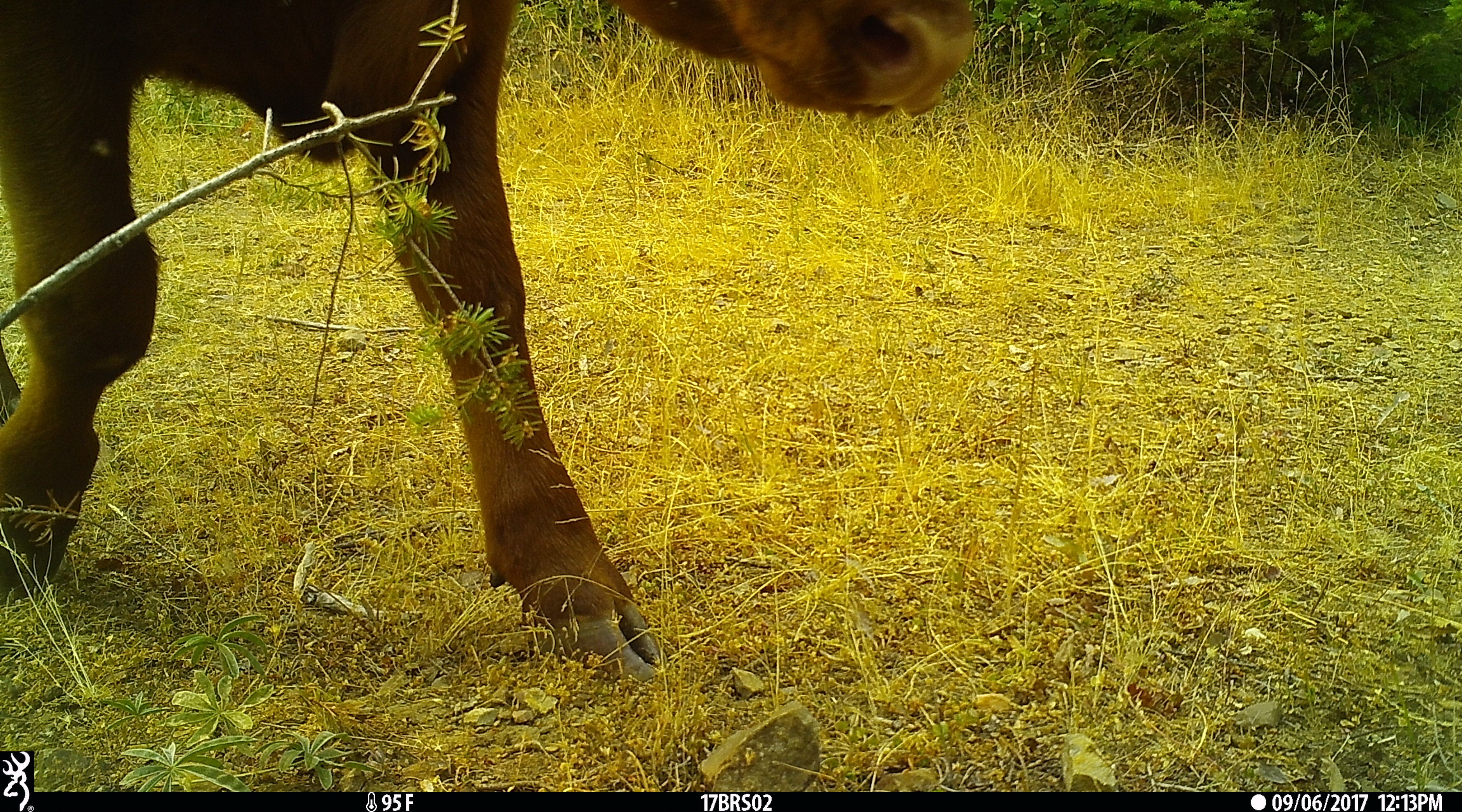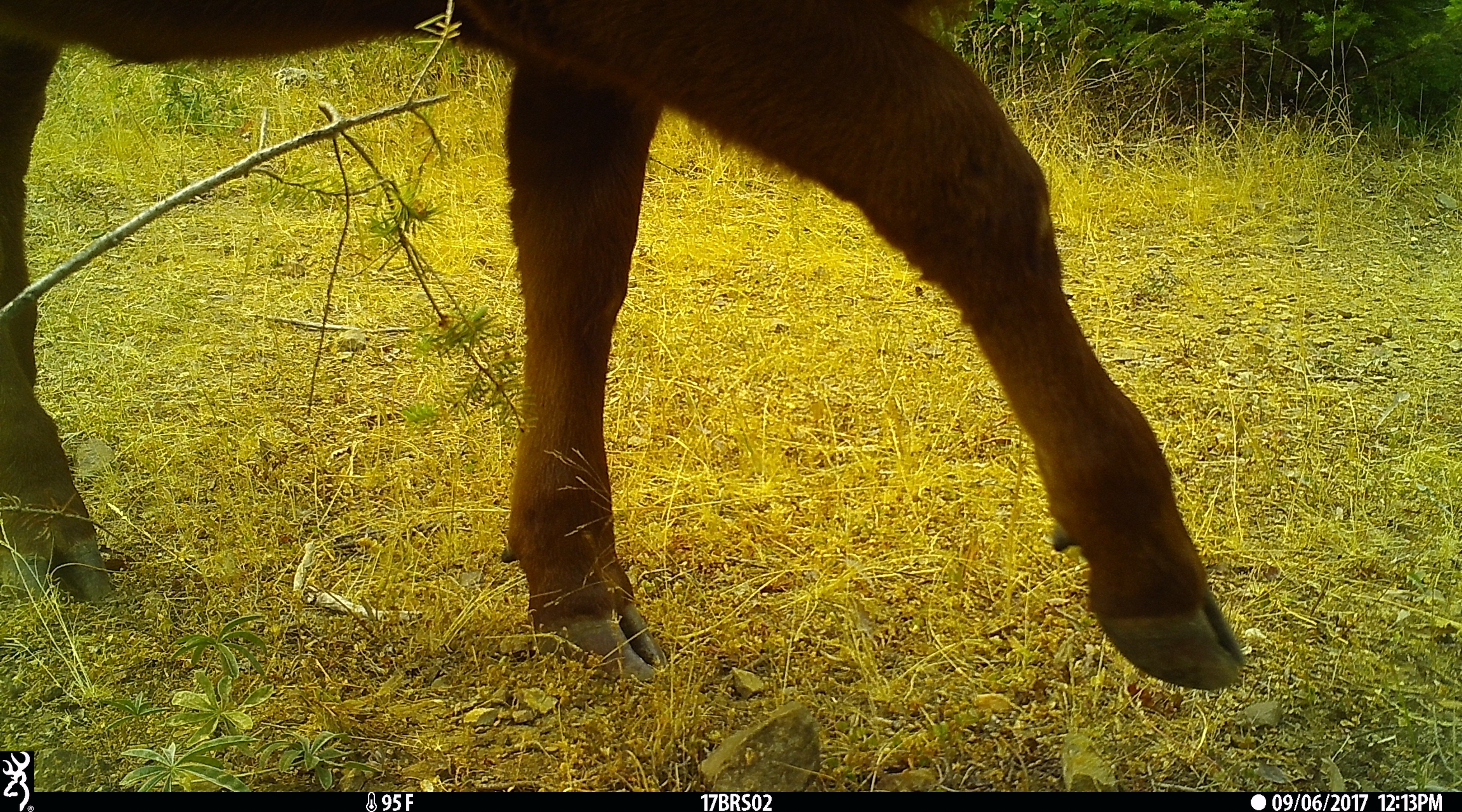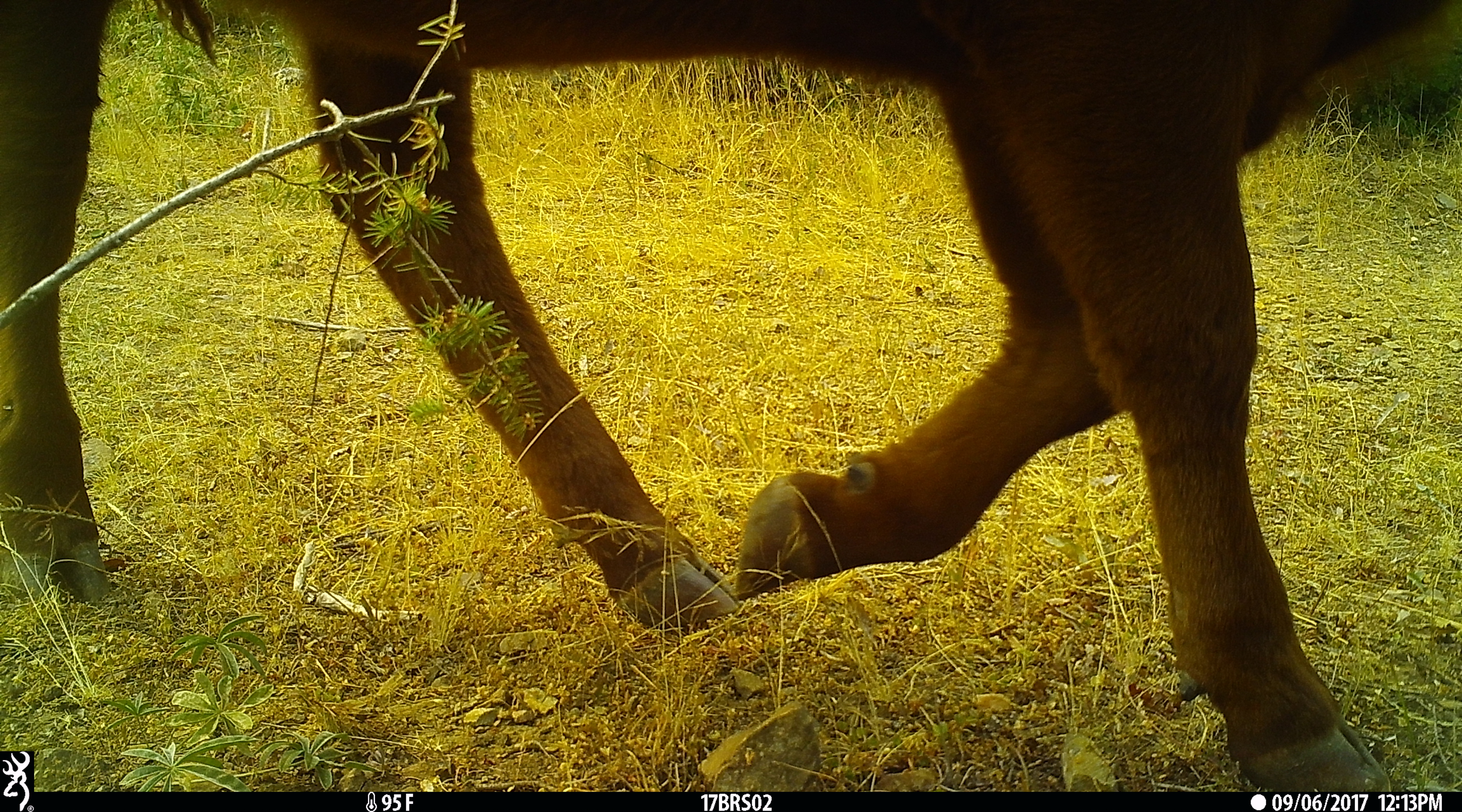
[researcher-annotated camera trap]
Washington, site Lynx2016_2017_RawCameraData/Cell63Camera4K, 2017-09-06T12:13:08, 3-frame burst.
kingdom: Animalia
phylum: Chordata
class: Mammalia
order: Artiodactyla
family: Bovidae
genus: Bos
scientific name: Bos taurus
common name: domestic cattle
Domestic cattle (Bos taurus). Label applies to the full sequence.